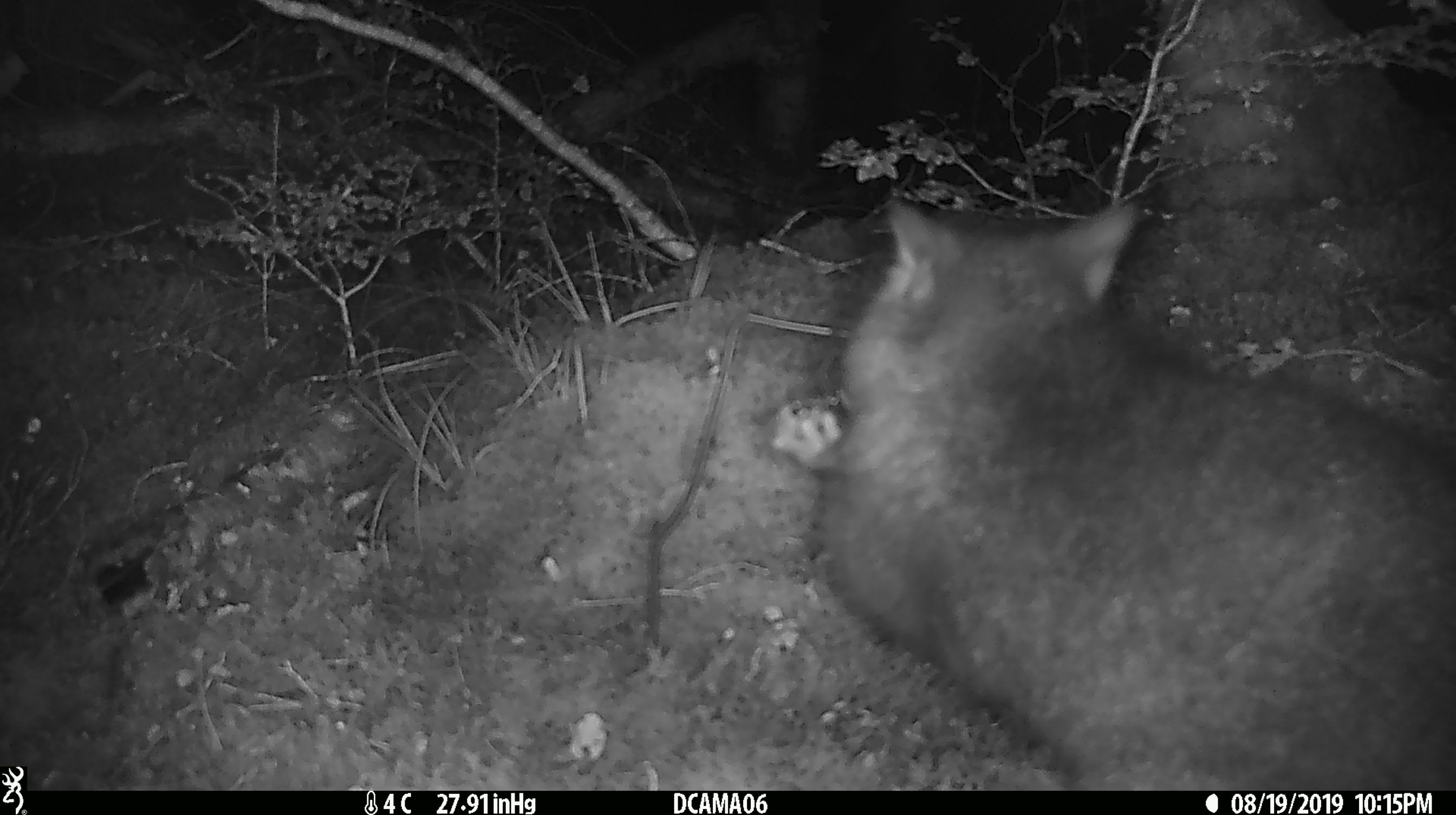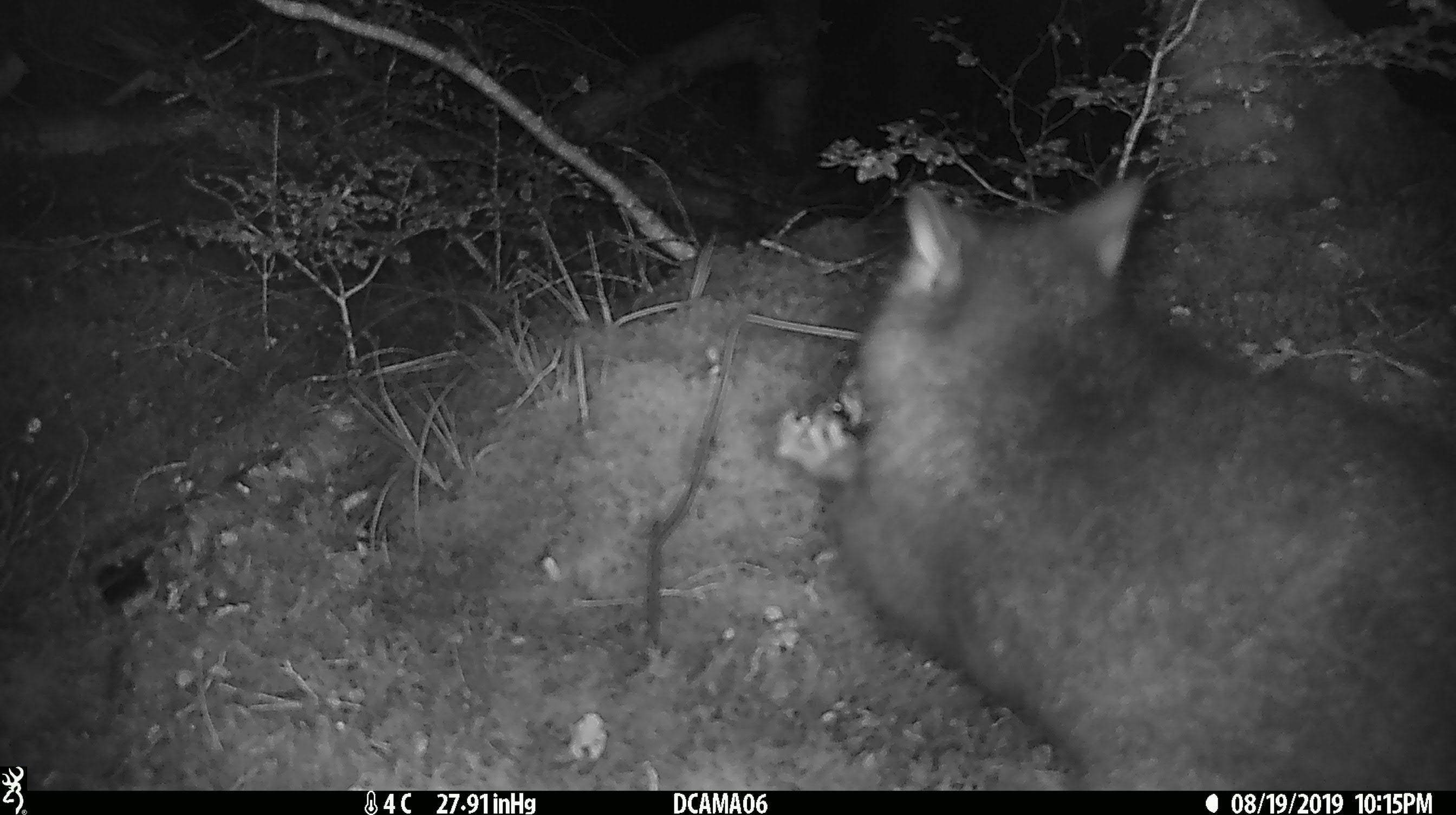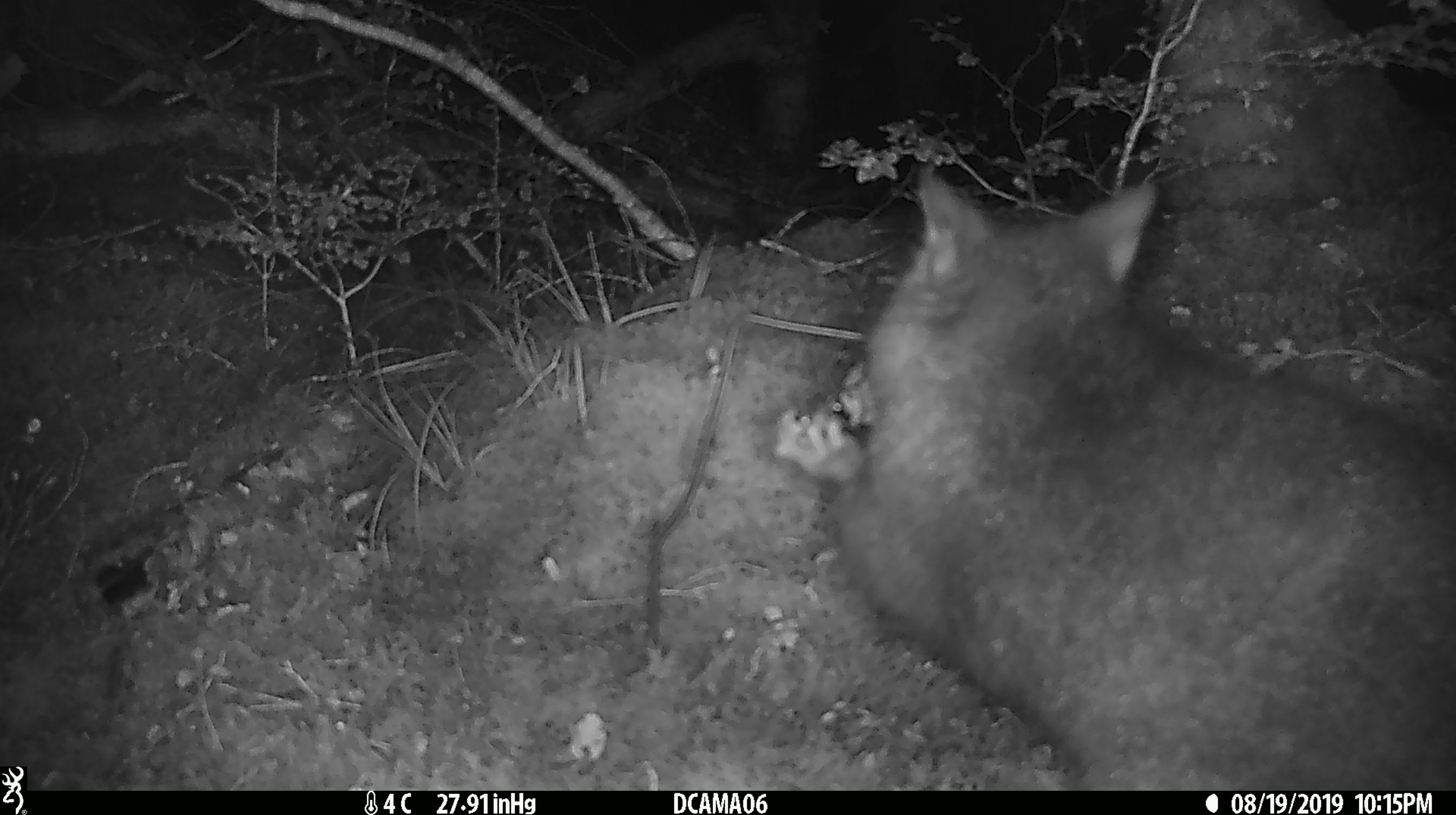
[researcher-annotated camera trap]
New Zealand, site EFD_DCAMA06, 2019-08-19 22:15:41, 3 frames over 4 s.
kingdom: Animalia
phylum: Chordata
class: Mammalia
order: Diprotodontia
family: Phalangeridae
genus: Trichosurus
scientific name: Trichosurus vulpecula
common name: common brushtail possum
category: possum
Possum (common brushtail possum) (Trichosurus vulpecula).